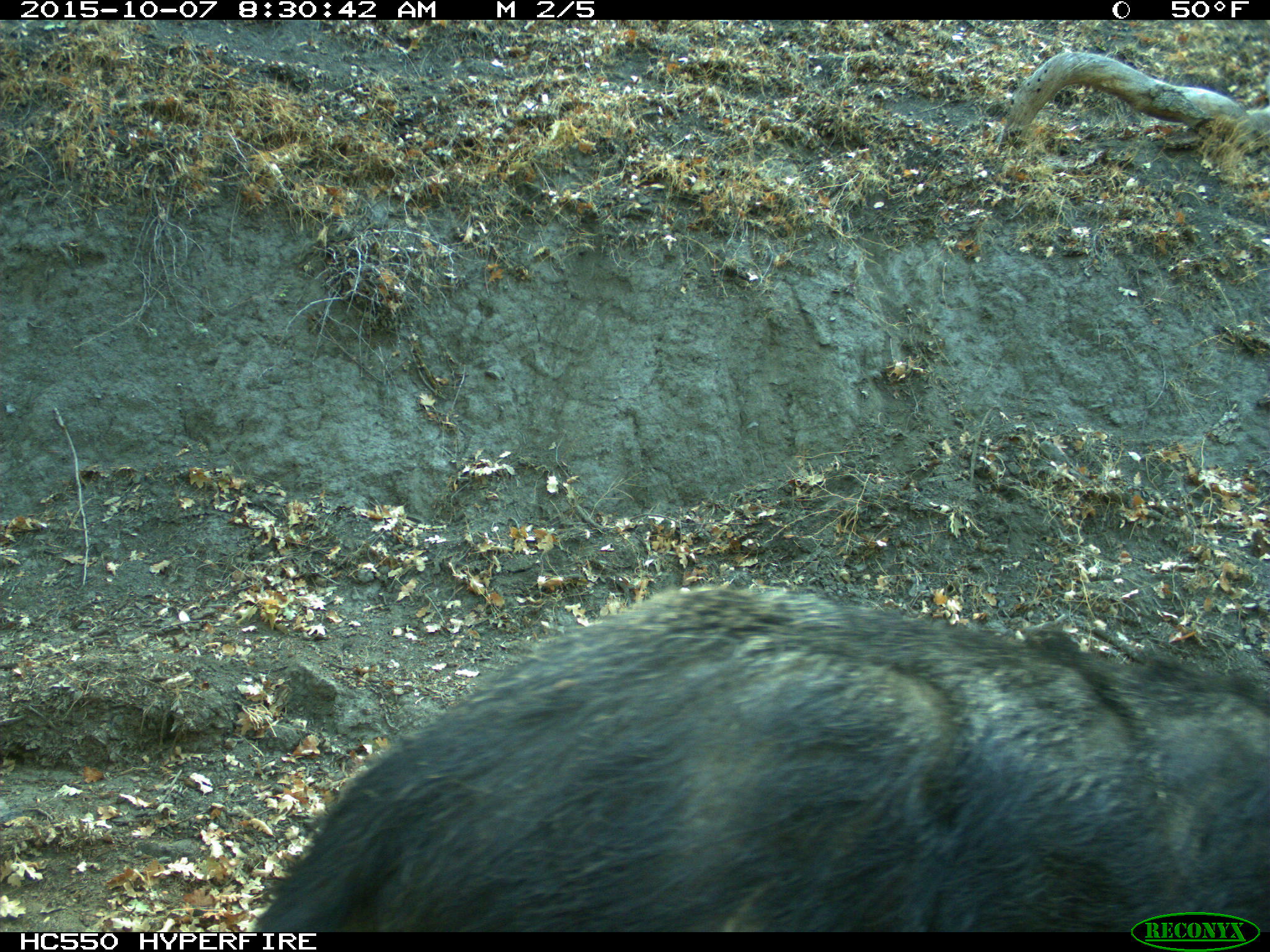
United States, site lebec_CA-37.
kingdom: Animalia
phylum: Chordata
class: Mammalia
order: Artiodactyla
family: Suidae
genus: Sus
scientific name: Sus scrofa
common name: wild boar